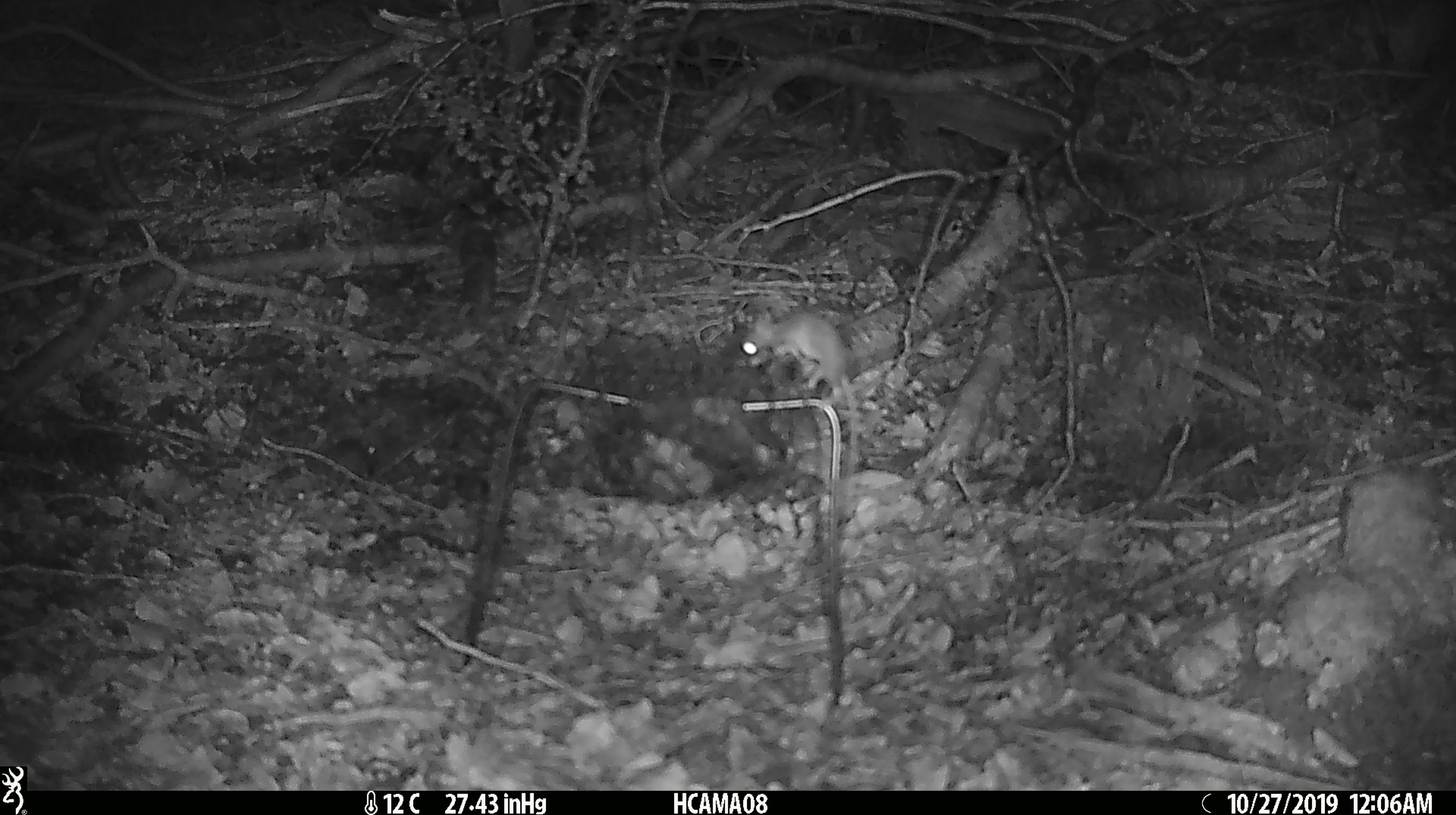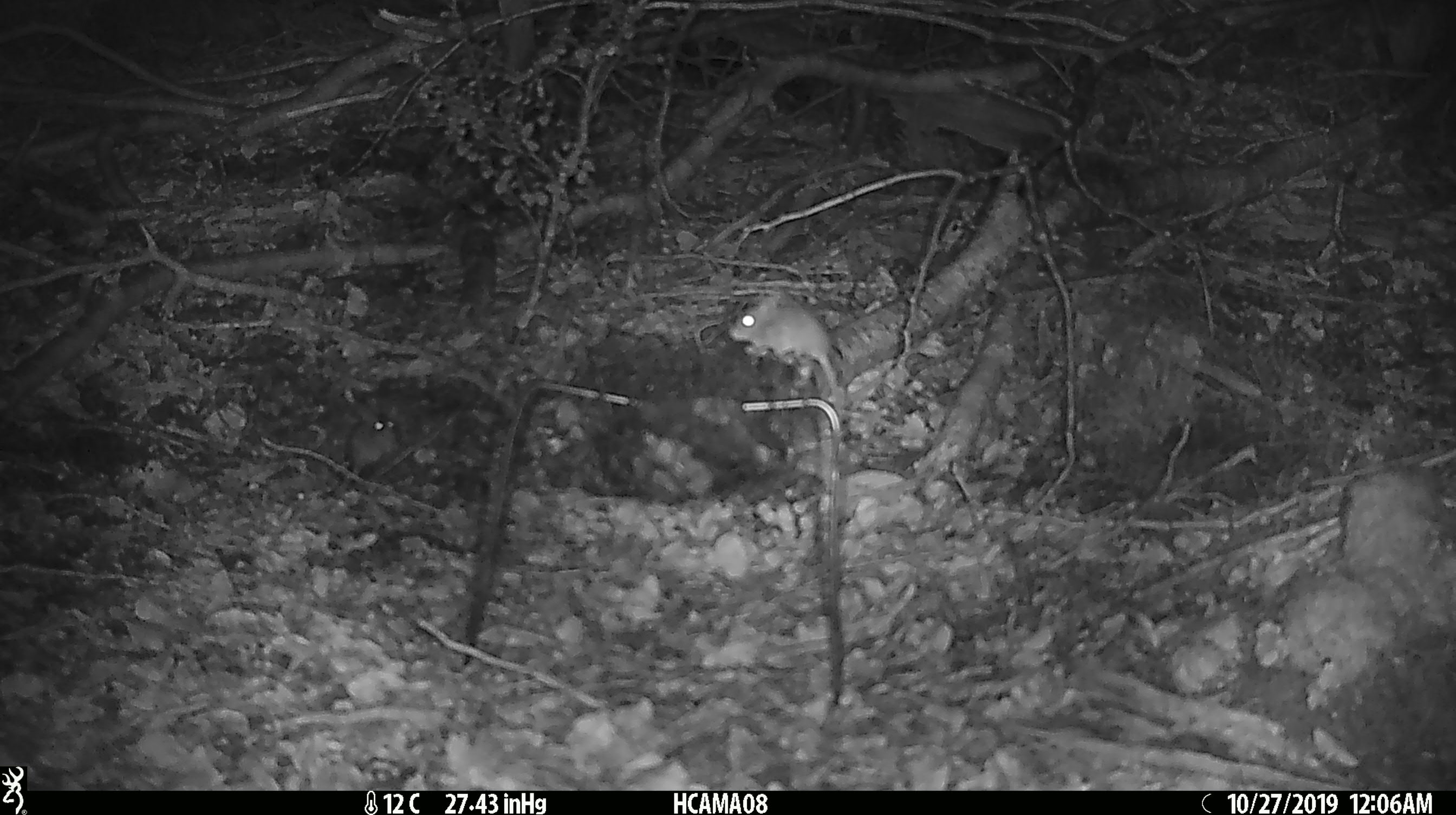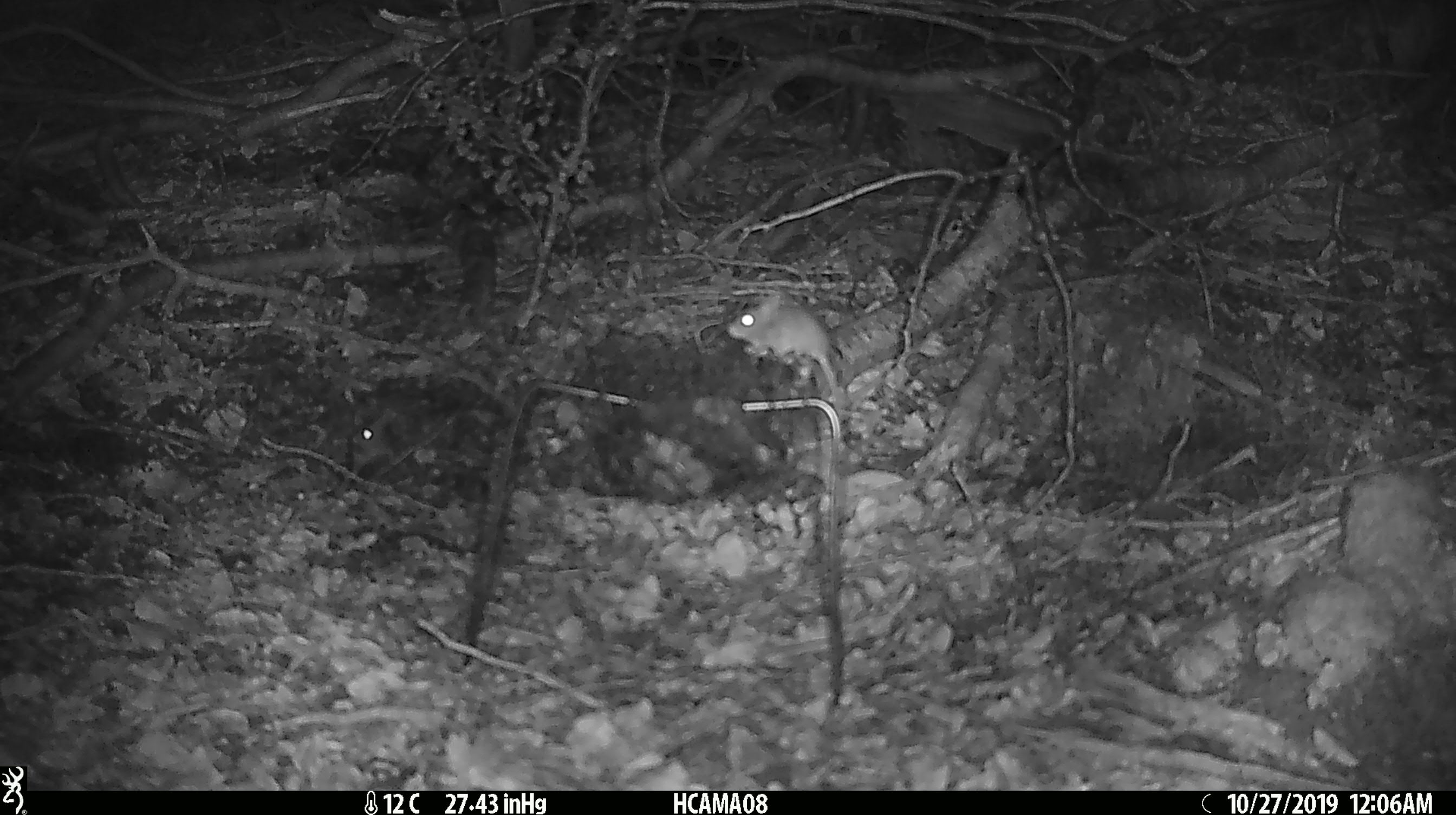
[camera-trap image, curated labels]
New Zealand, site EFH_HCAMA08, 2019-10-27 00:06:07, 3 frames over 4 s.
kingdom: Animalia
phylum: Chordata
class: Mammalia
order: Rodentia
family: Muridae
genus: Mus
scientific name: Mus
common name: mouse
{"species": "mouse (Mus)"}